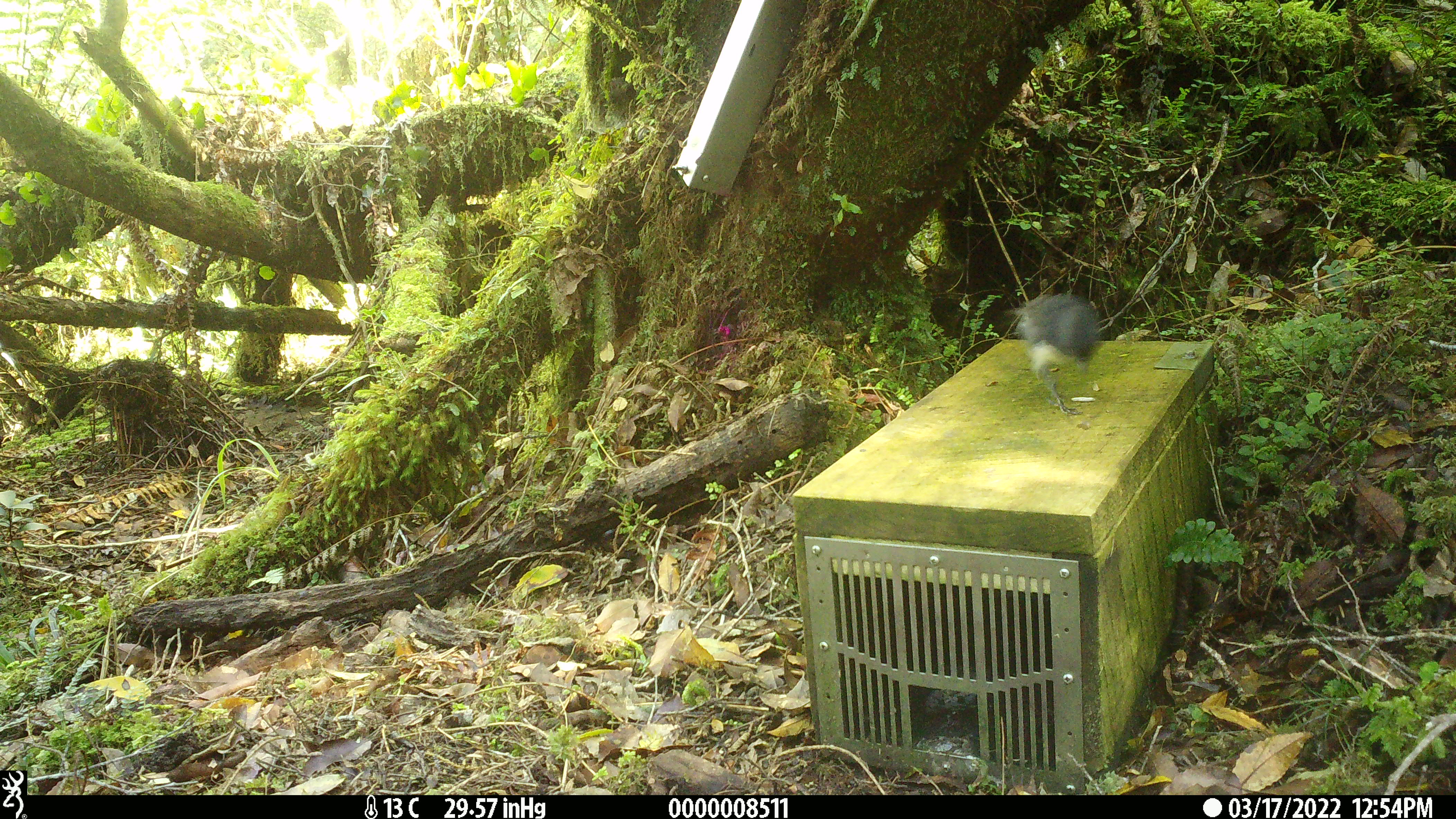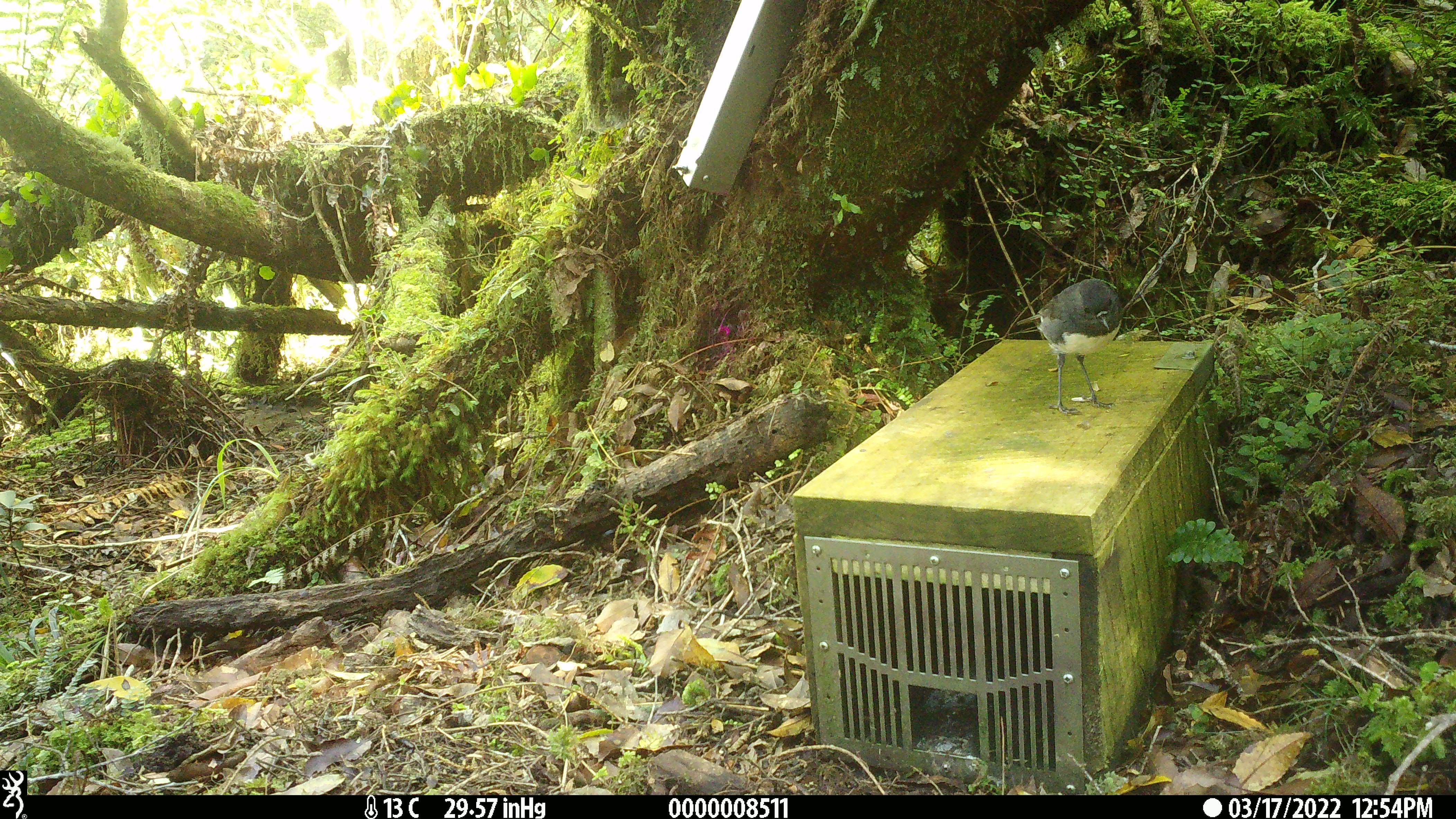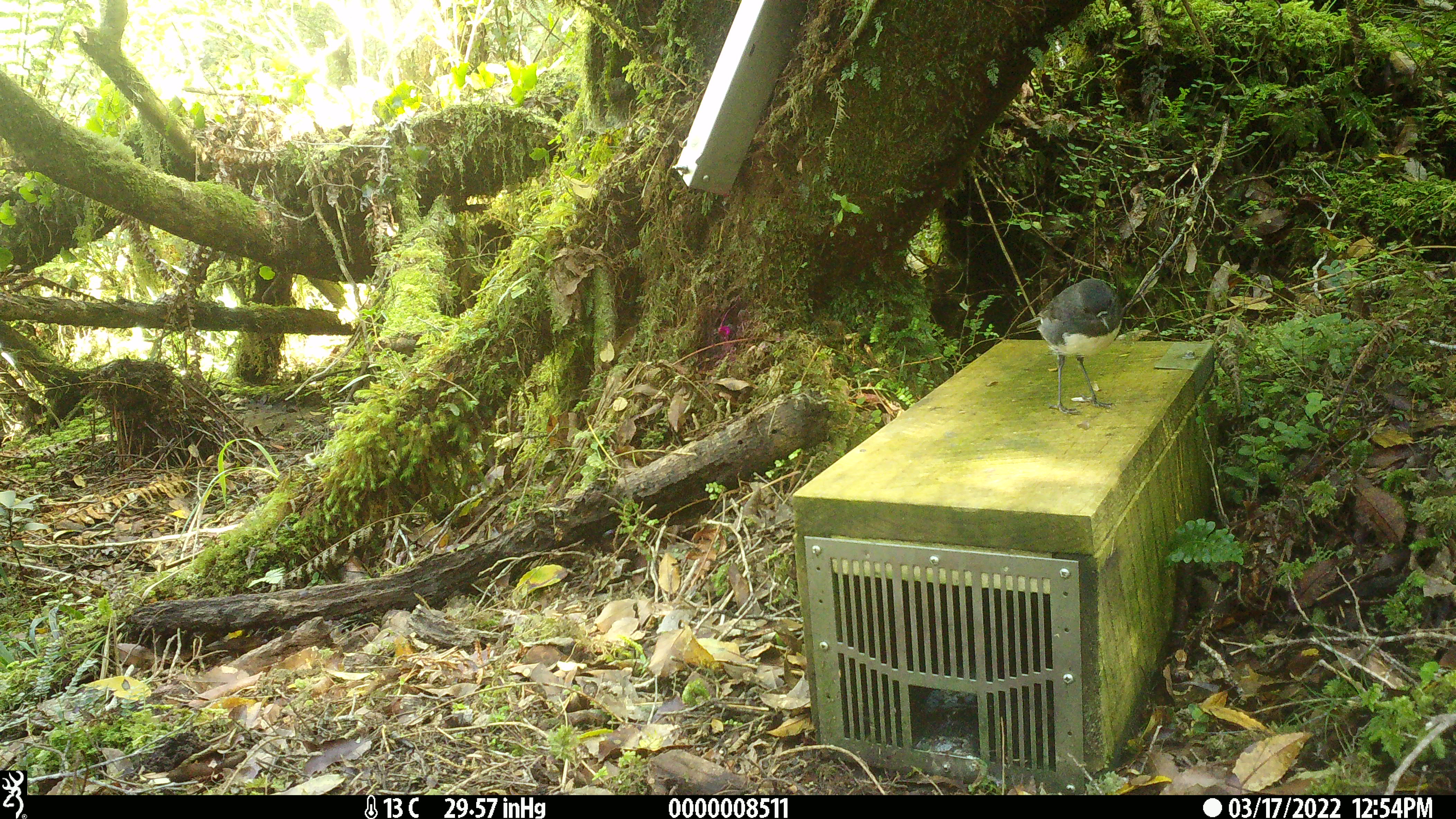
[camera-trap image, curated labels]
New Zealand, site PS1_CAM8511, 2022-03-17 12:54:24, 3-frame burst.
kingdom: Animalia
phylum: Chordata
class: Aves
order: Passeriformes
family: Petroicidae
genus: Petroica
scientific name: Petroica australis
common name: new zealand robin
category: robin